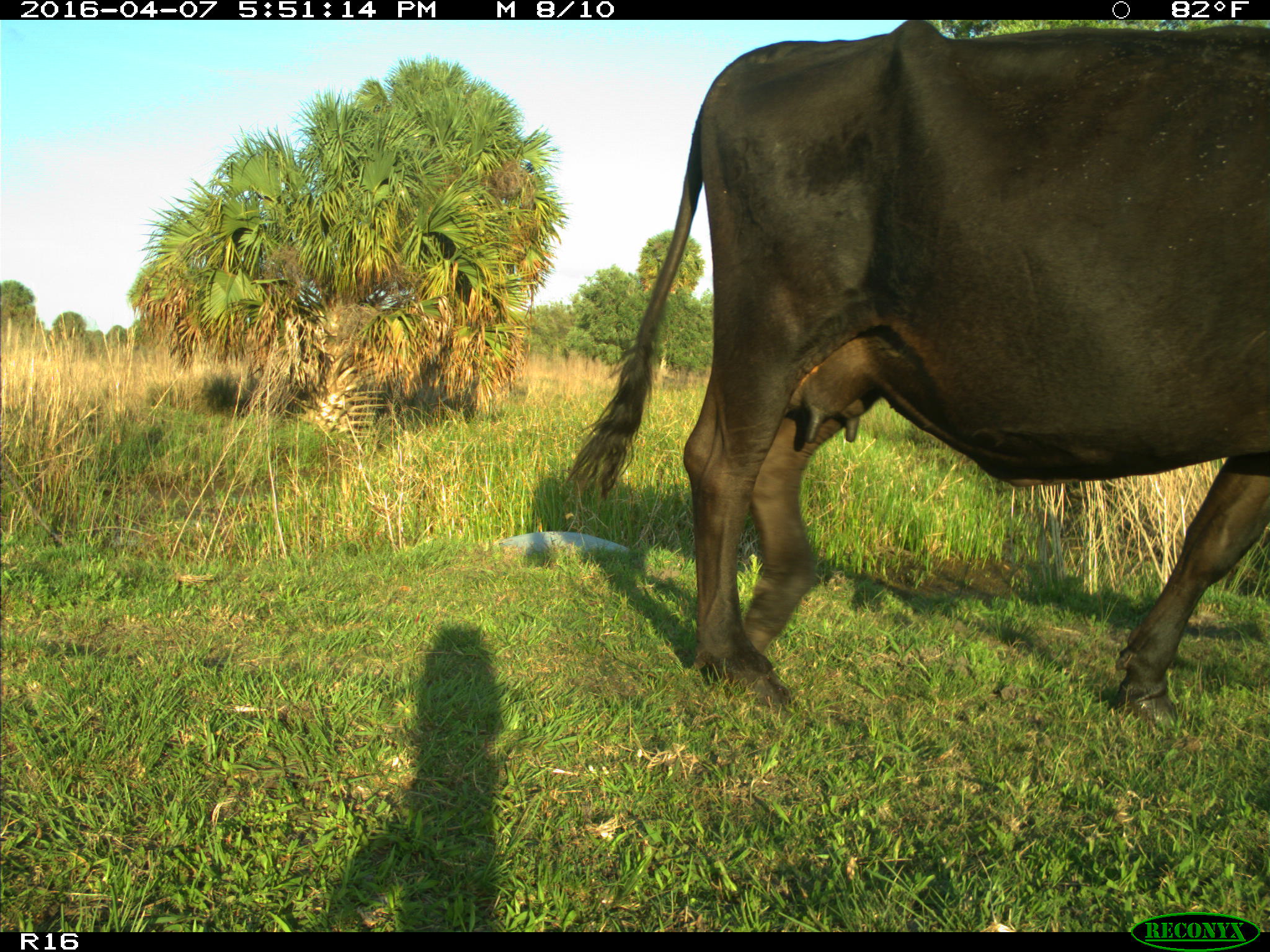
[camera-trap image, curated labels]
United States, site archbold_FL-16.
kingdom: Animalia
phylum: Chordata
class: Mammalia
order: Artiodactyla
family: Bovidae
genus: Bos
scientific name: Bos taurus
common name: domestic cow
Bos taurus (domestic cow).